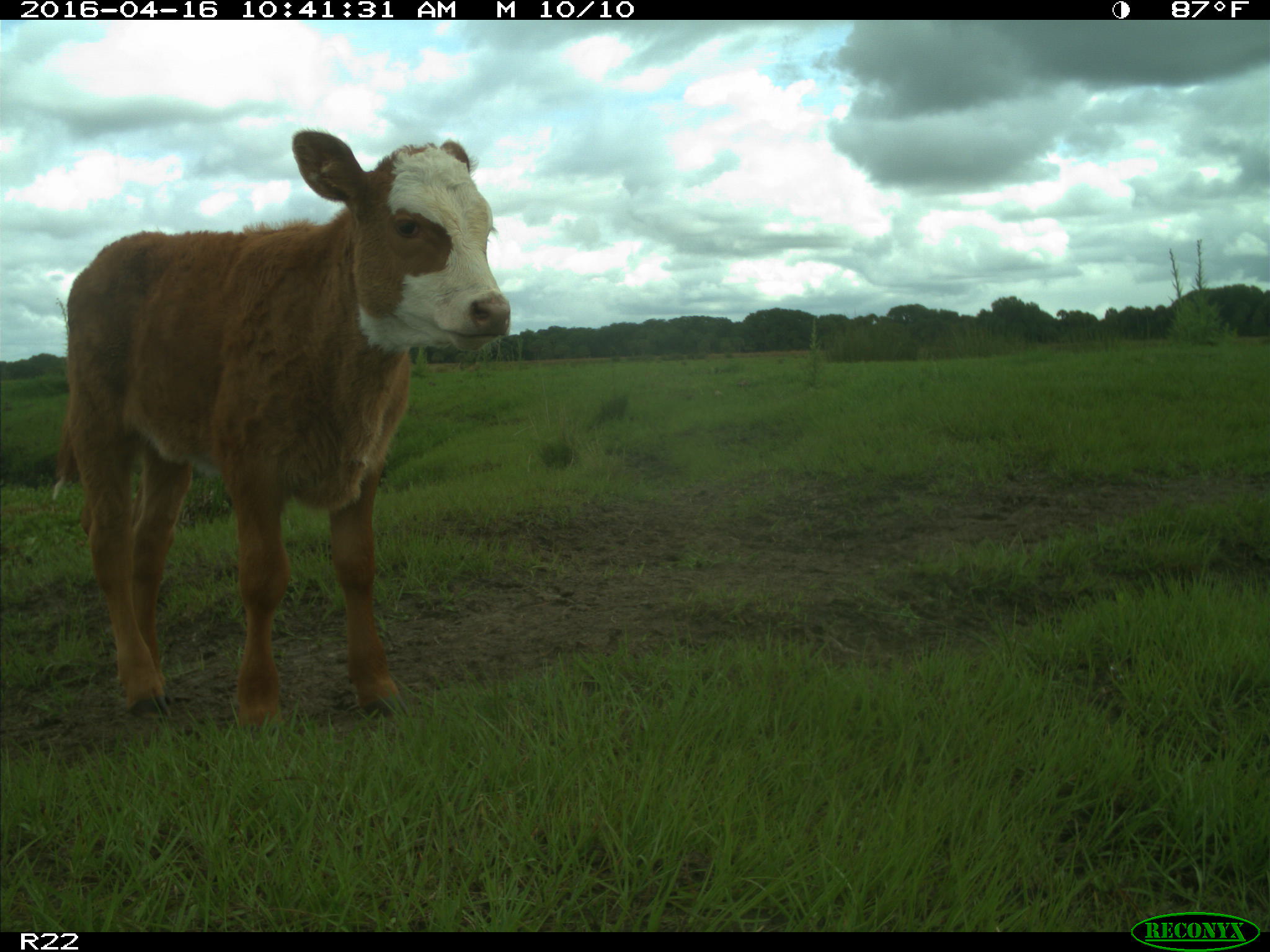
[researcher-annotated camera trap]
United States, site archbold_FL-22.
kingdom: Animalia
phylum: Chordata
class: Mammalia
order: Artiodactyla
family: Bovidae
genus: Bos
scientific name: Bos taurus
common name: domestic cow